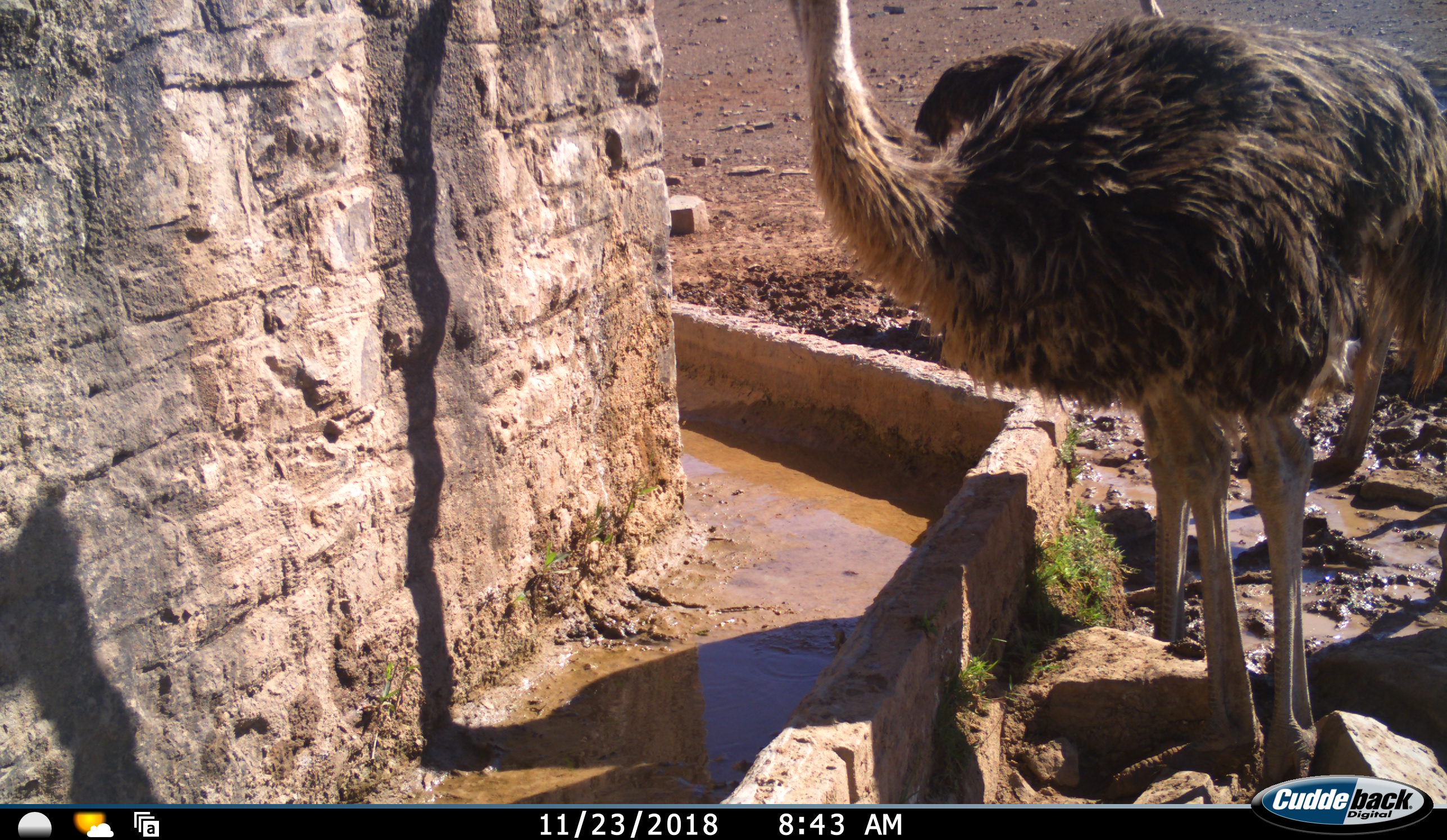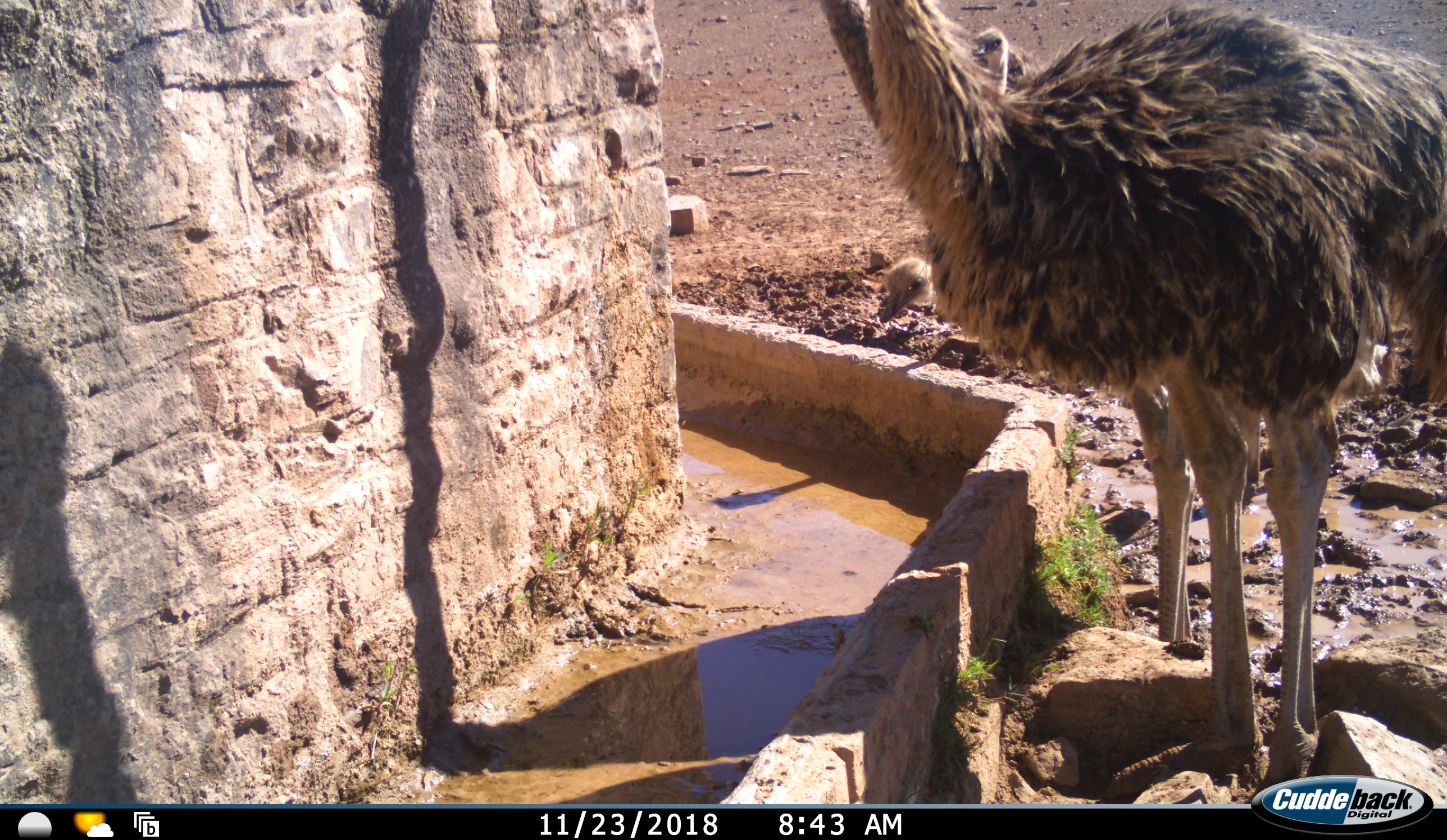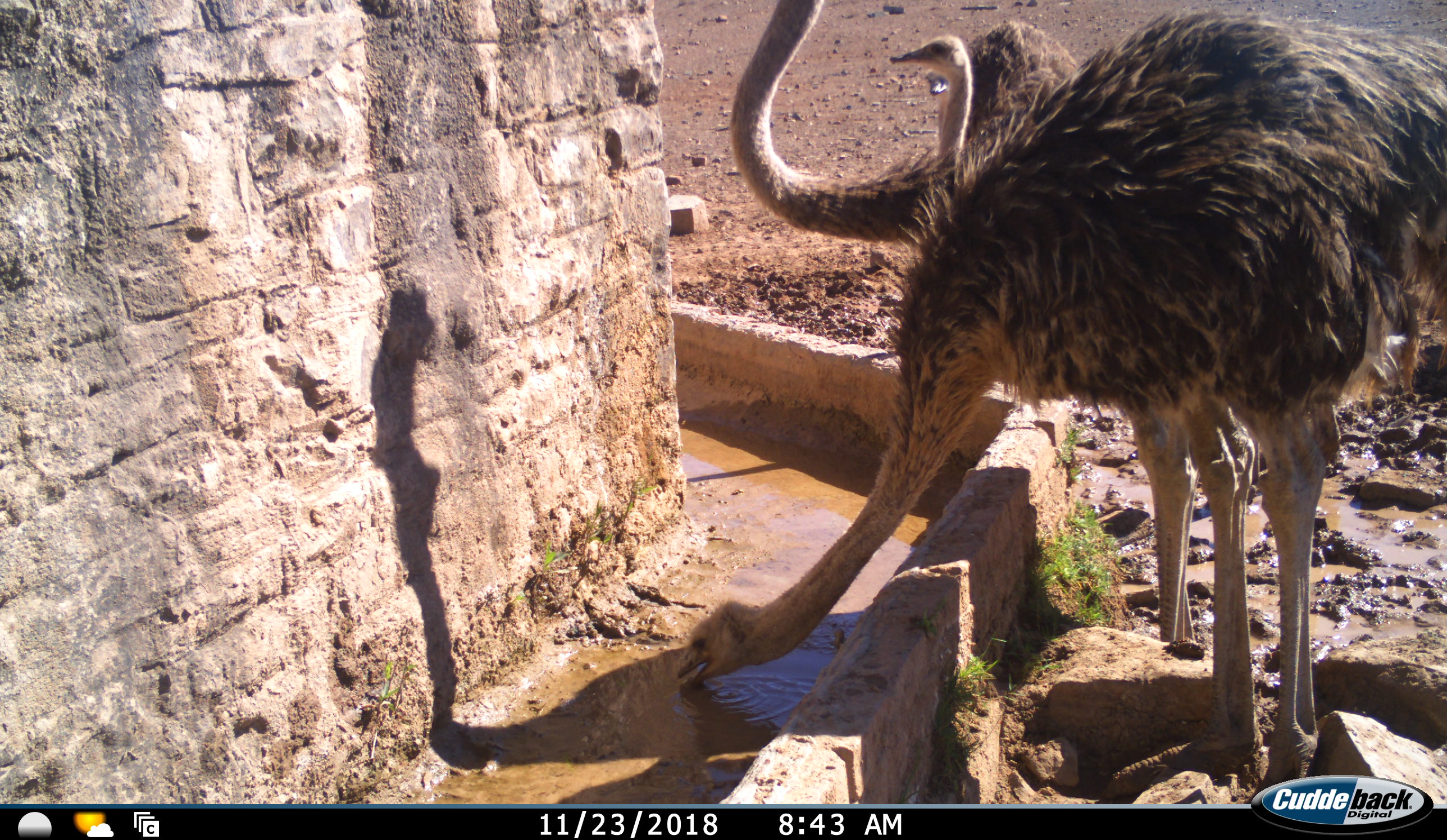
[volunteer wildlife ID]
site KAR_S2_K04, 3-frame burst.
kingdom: Animalia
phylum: Chordata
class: Aves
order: Struthioniformes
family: Struthionidae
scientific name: Struthionidae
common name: ostrich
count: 3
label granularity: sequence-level